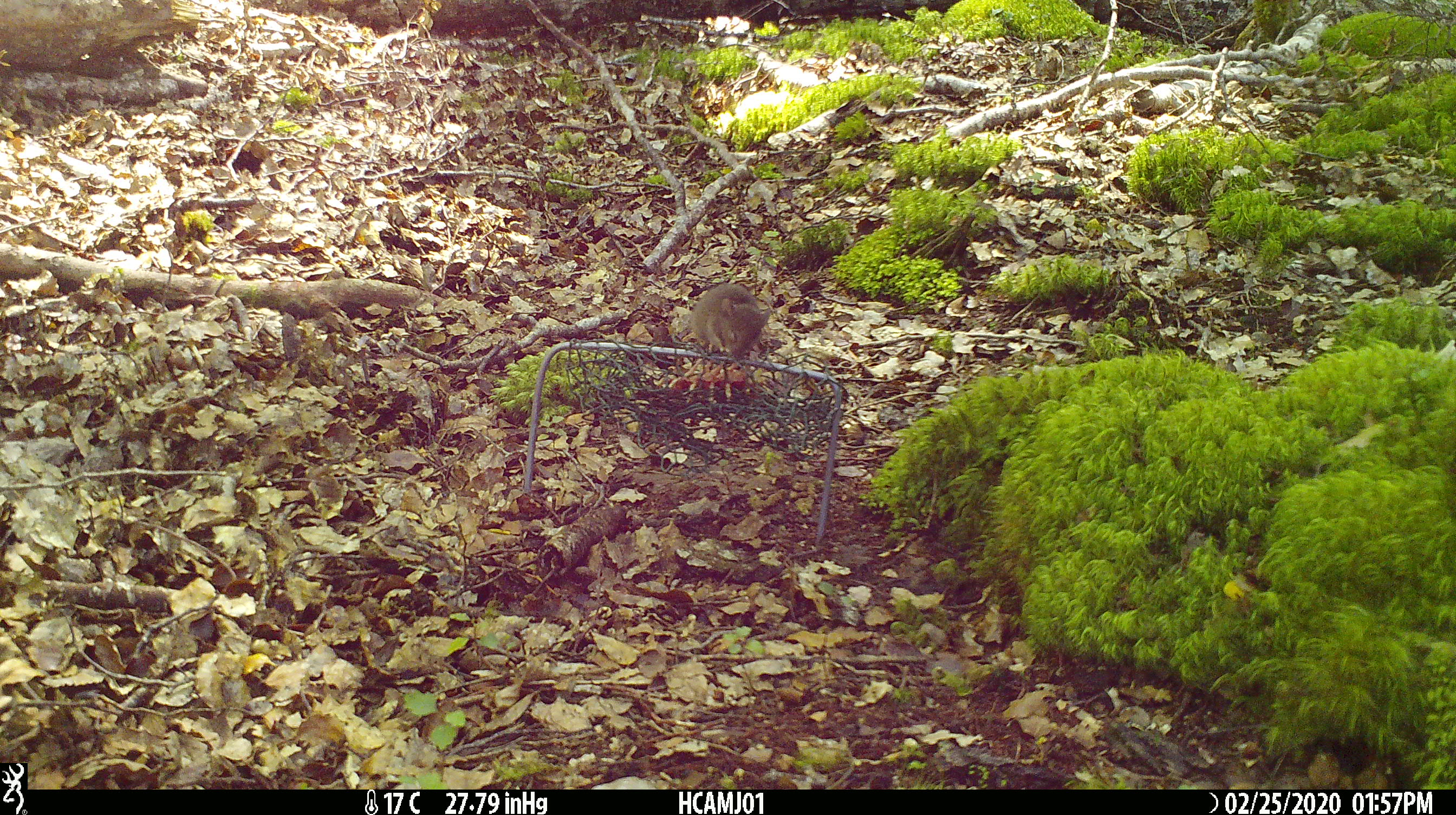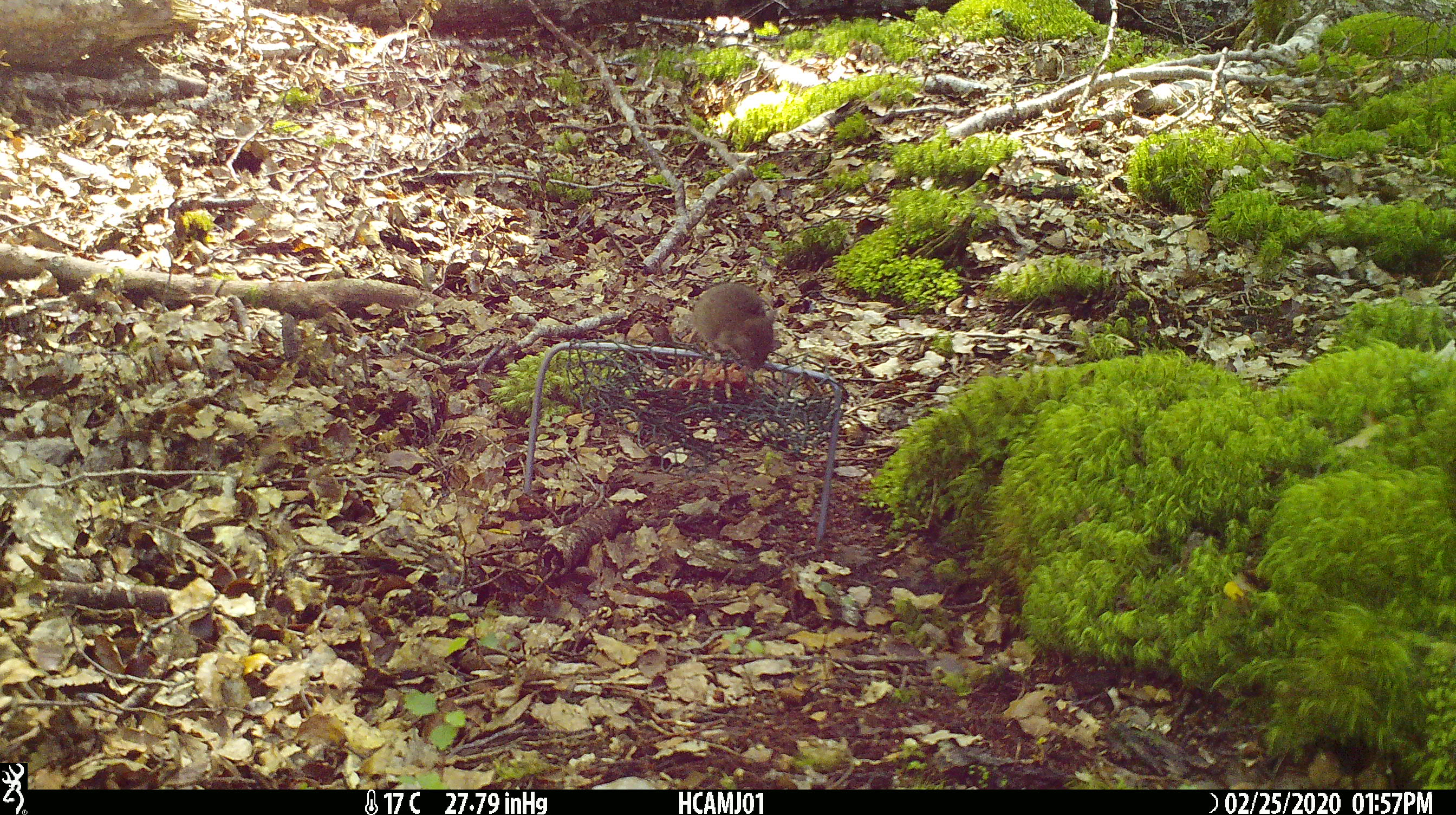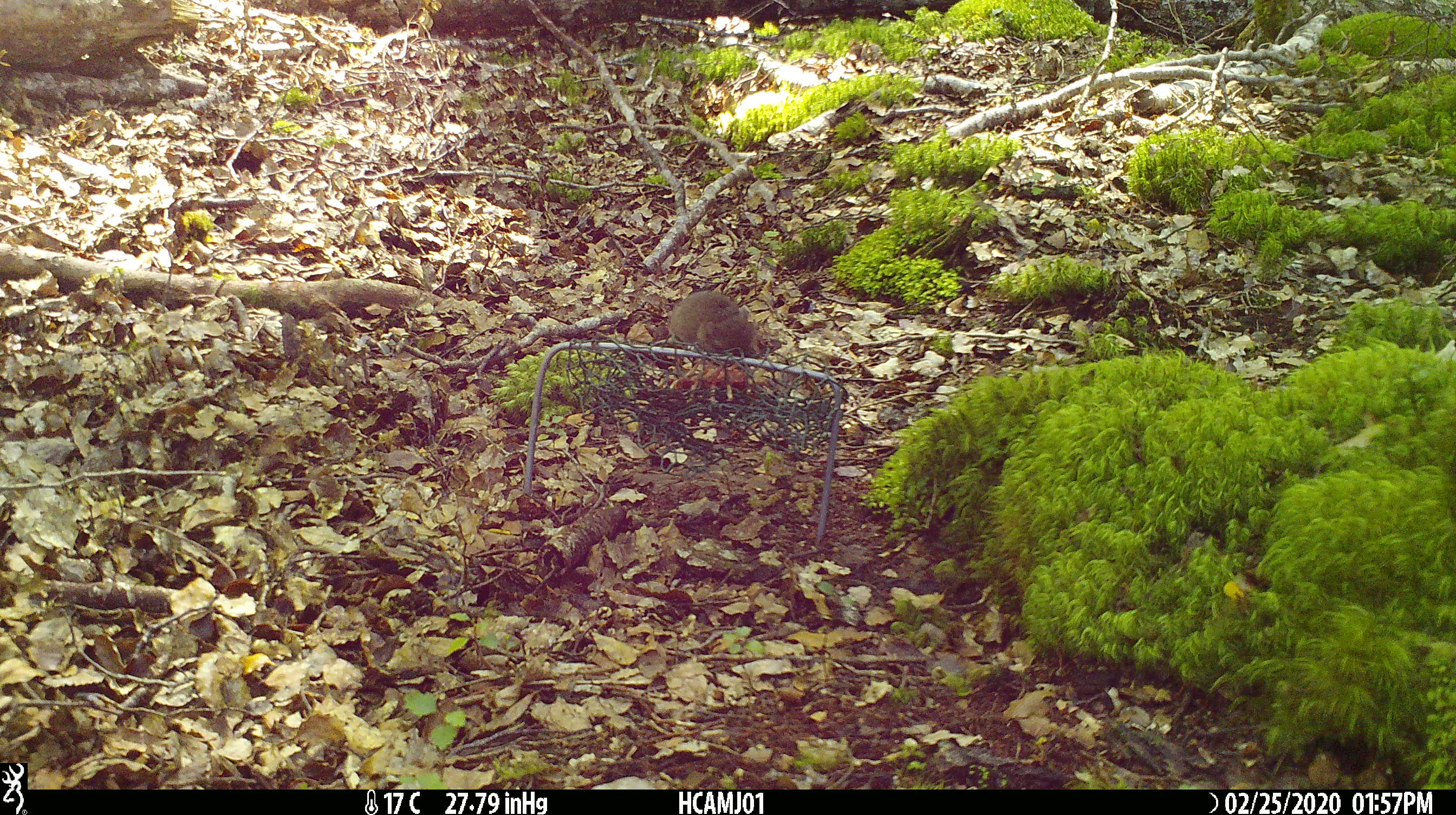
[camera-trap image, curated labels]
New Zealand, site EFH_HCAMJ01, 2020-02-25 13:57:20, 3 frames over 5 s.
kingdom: Animalia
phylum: Chordata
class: Mammalia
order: Rodentia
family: Muridae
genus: Mus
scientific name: Mus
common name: mouse